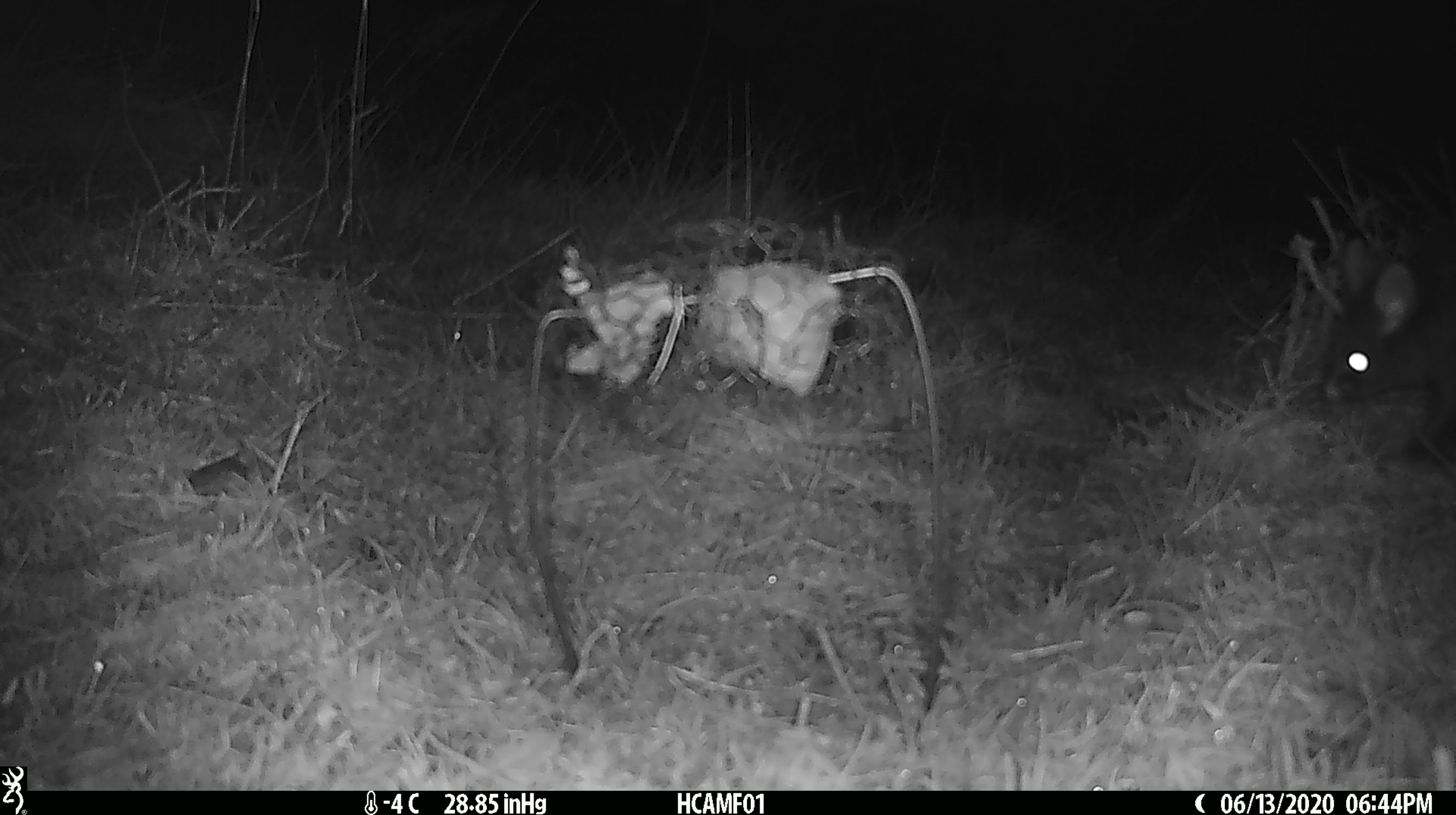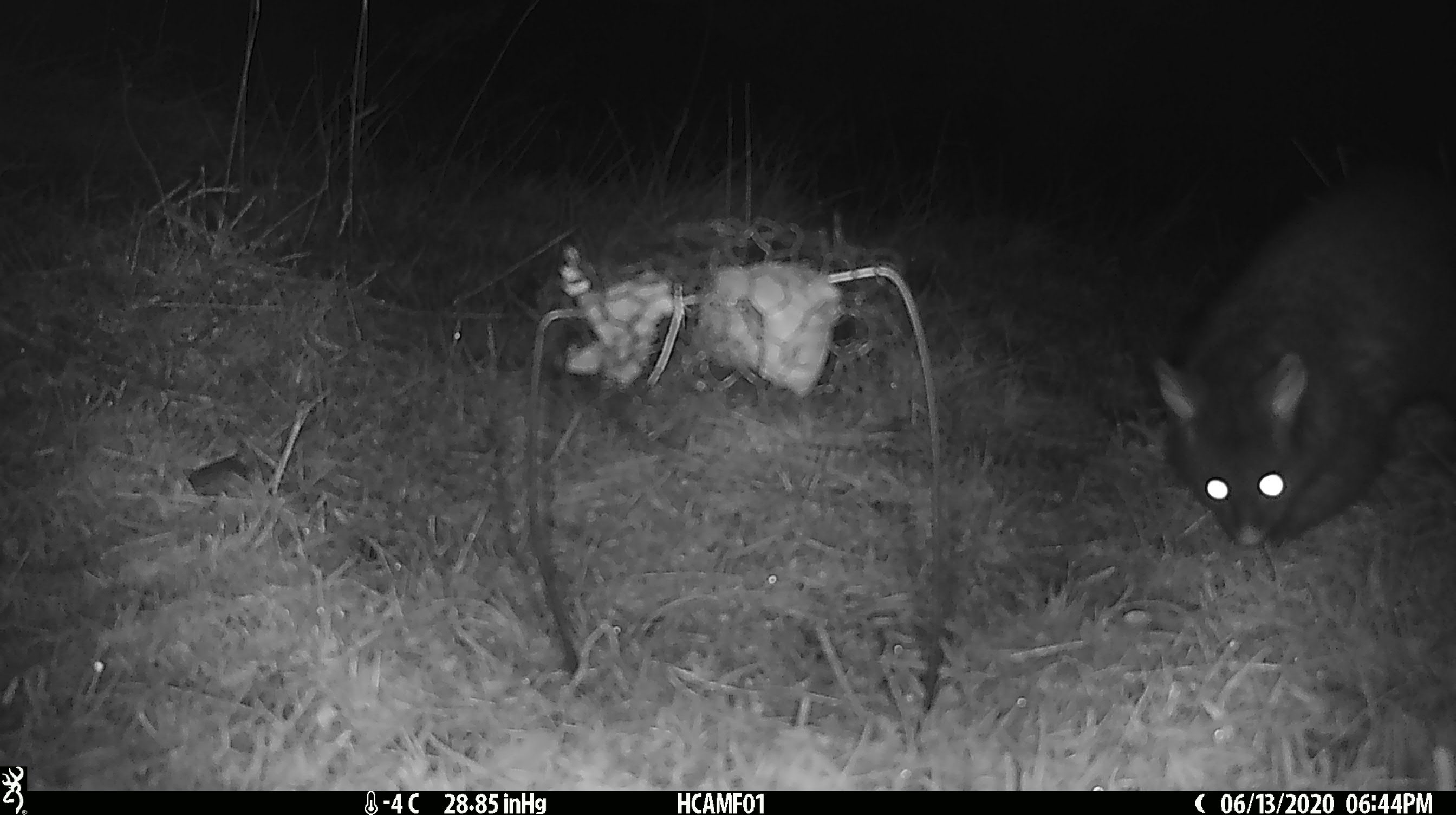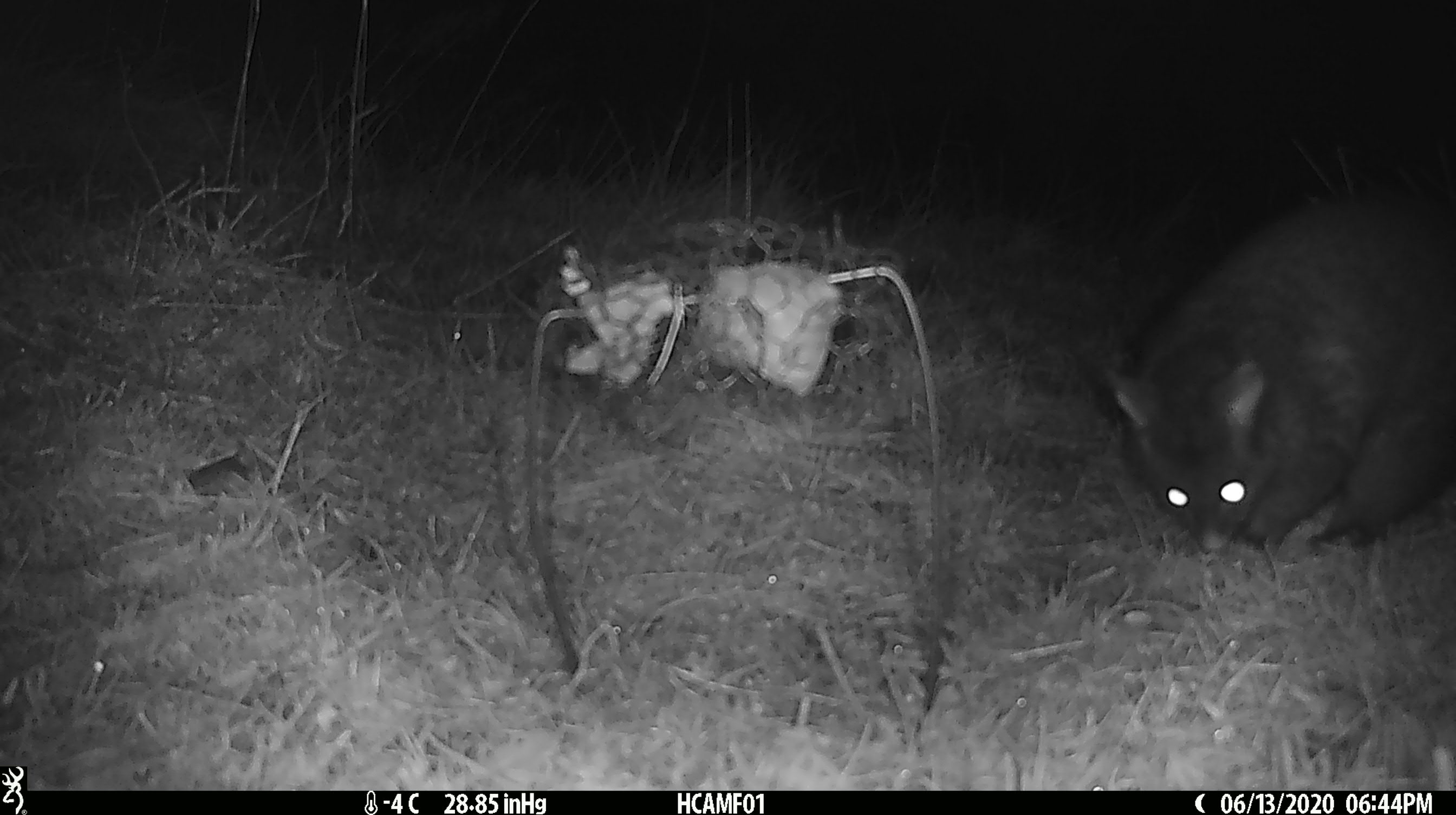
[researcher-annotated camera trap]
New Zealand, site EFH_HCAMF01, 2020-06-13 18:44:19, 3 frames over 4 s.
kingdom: Animalia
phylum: Chordata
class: Mammalia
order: Diprotodontia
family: Phalangeridae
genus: Trichosurus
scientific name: Trichosurus vulpecula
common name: common brushtail possum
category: possum